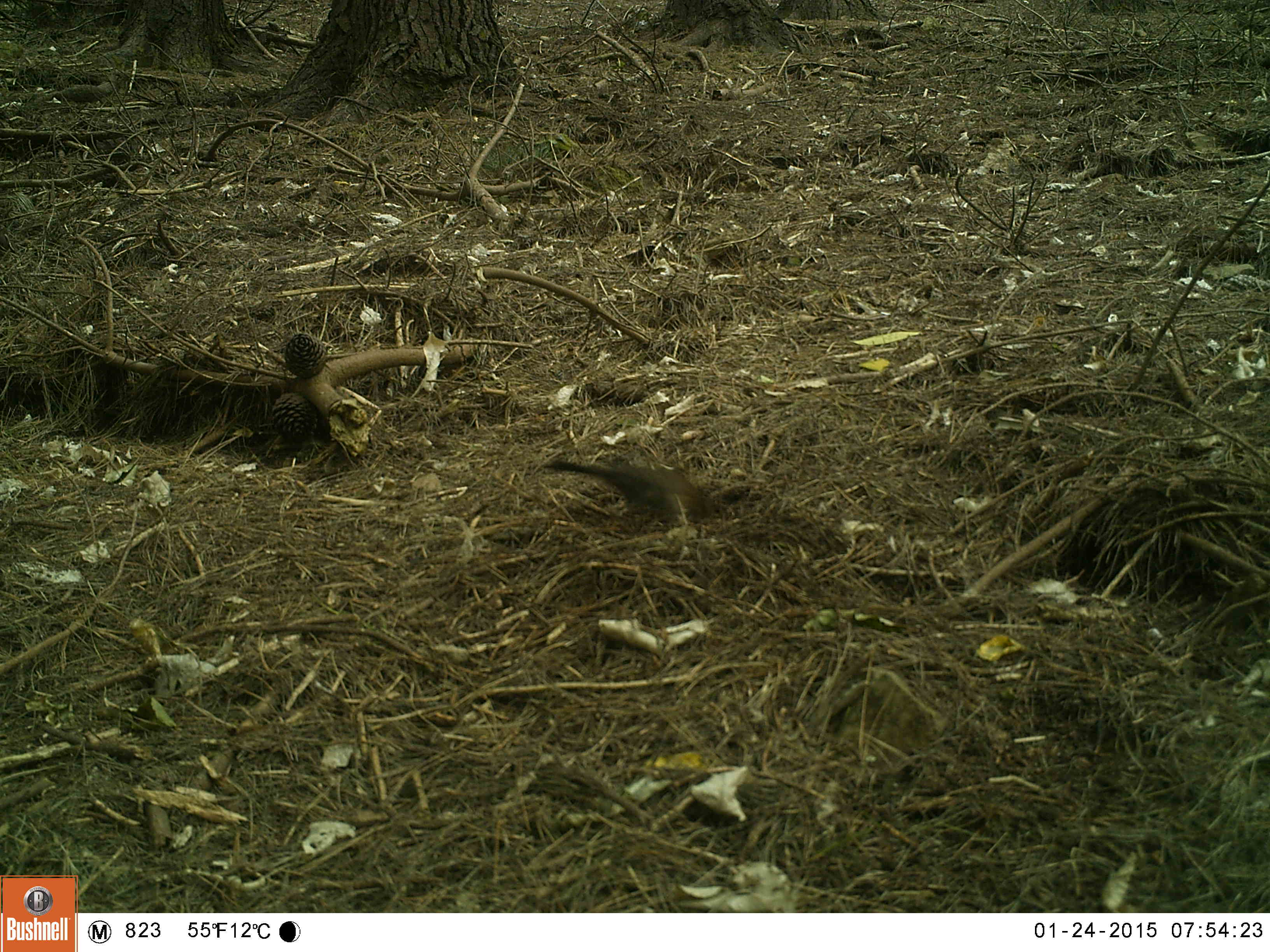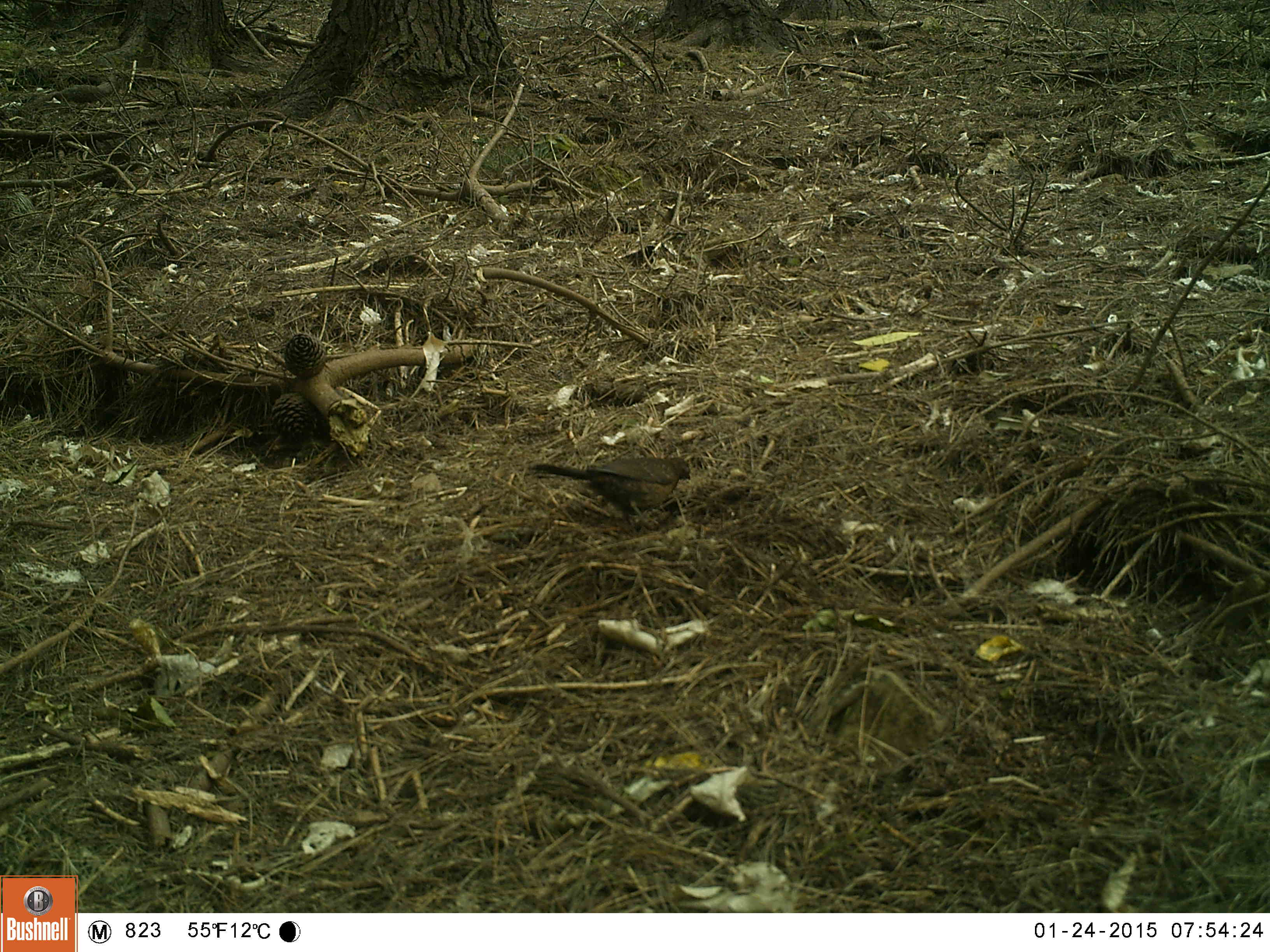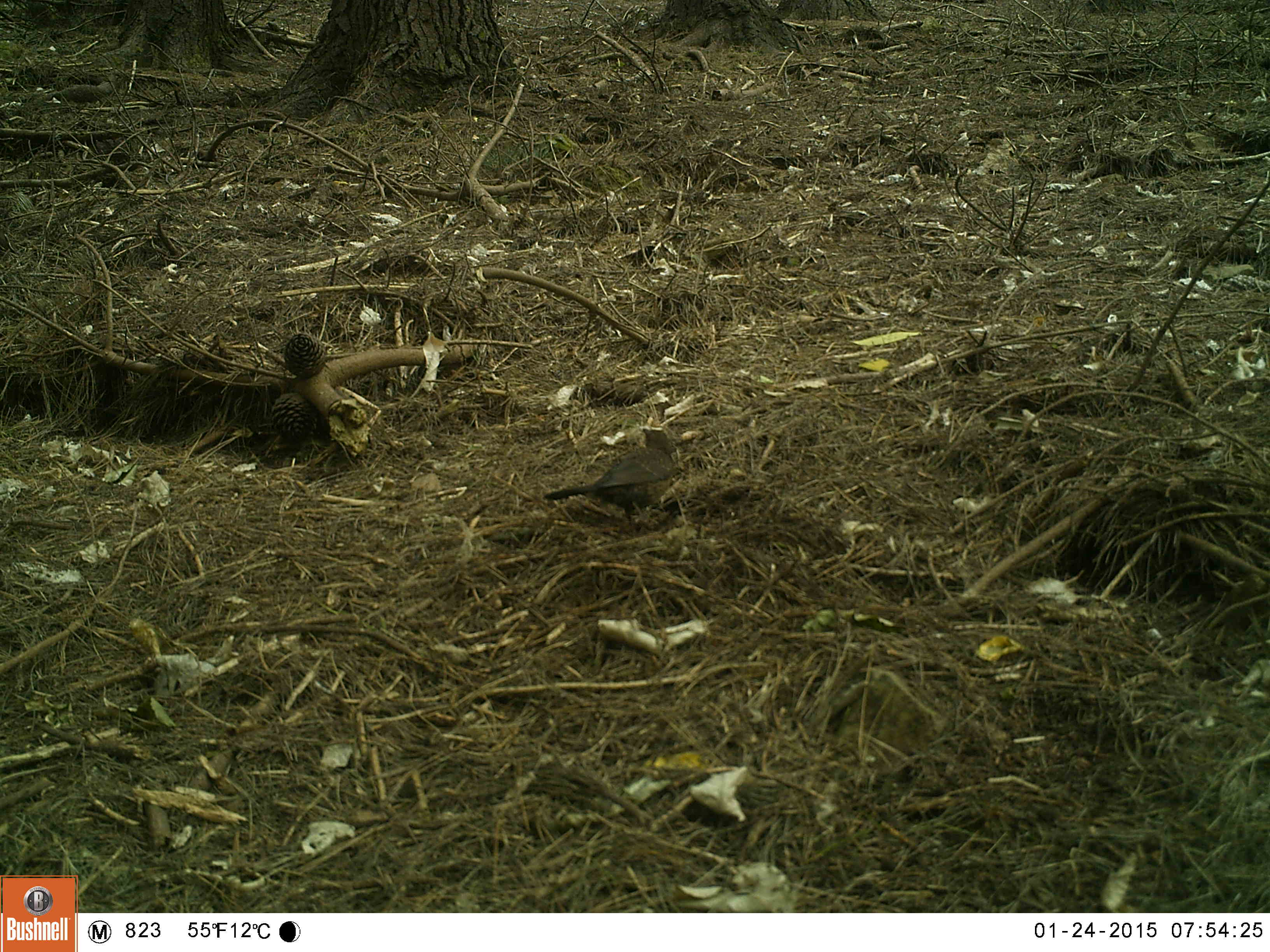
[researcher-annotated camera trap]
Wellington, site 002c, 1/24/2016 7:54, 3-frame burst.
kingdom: Animalia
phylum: Chordata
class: Aves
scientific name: Aves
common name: bird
Bird (Aves).